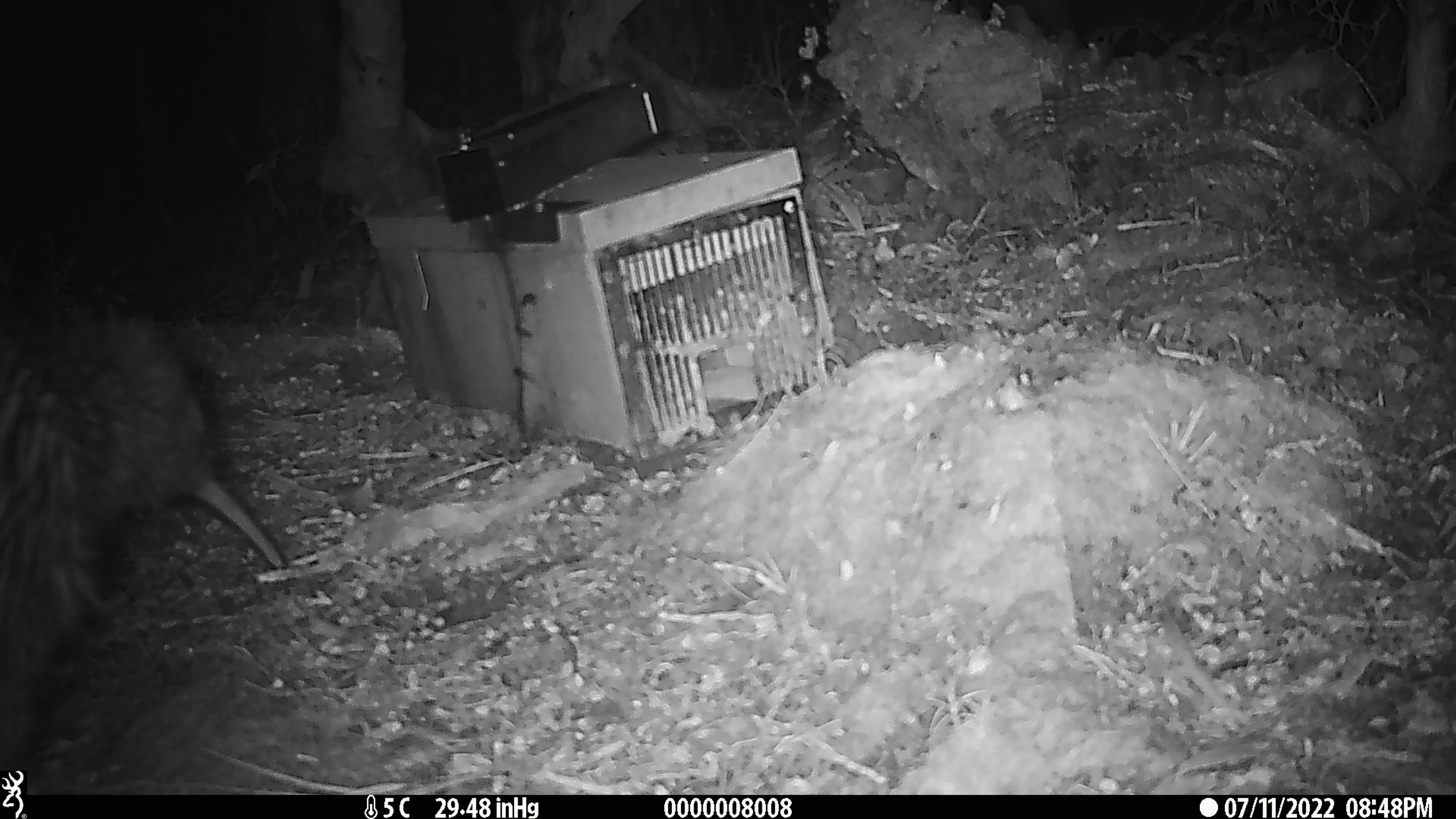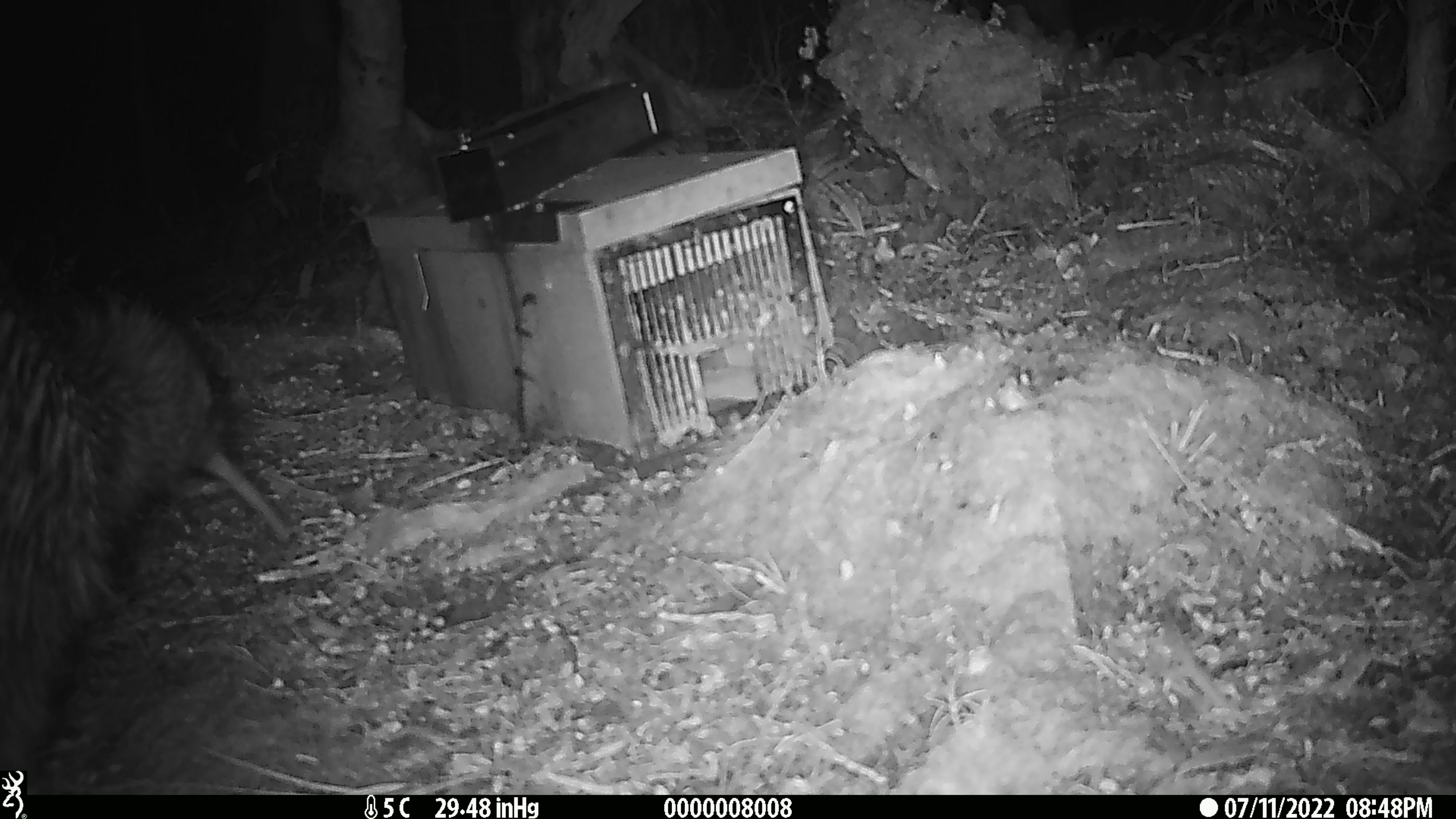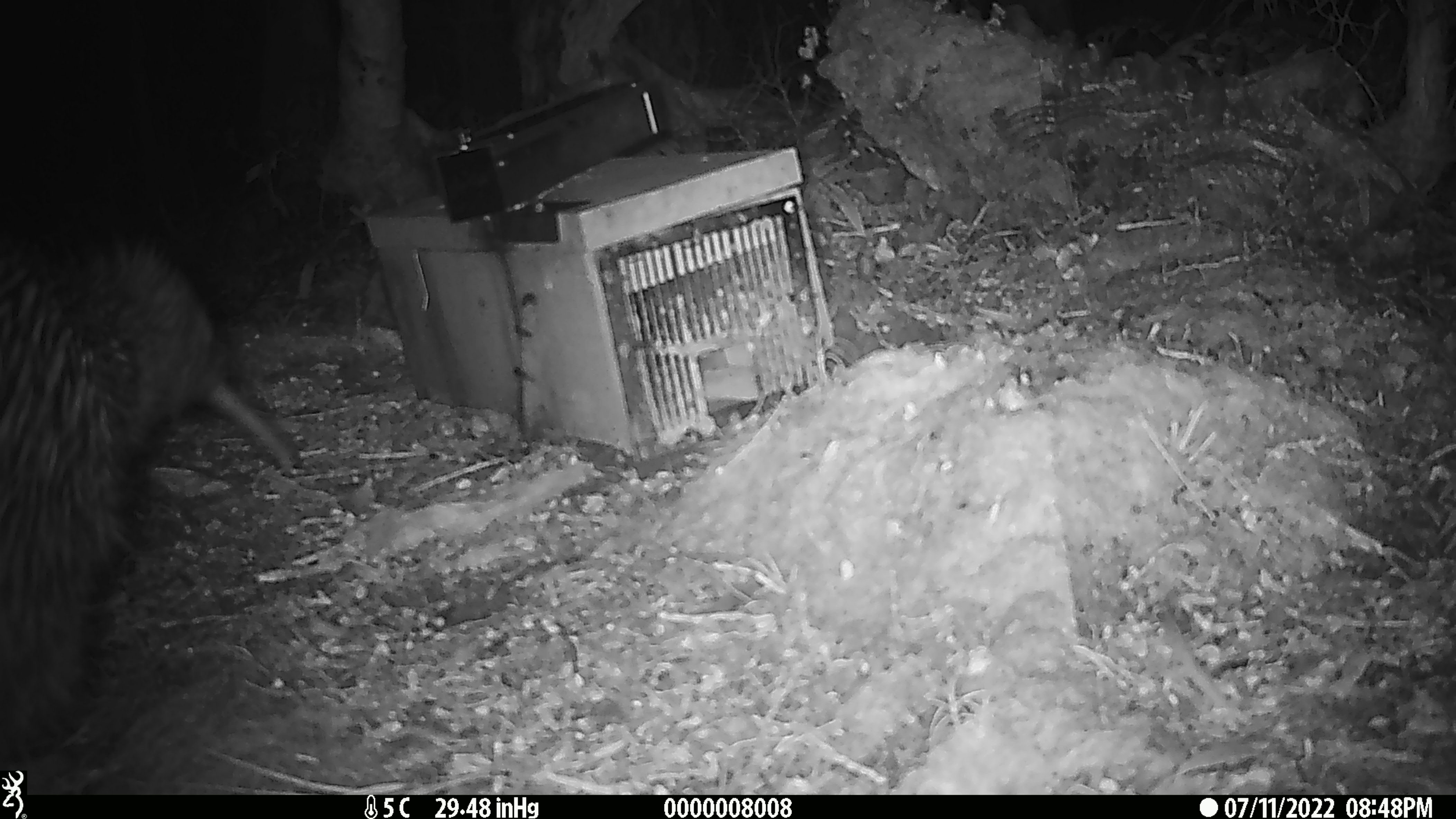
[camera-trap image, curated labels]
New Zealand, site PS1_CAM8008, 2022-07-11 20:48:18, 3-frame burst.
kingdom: Animalia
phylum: Chordata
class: Aves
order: Apterygiformes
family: Apterygidae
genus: Apteryx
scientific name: Apteryx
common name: kiwi